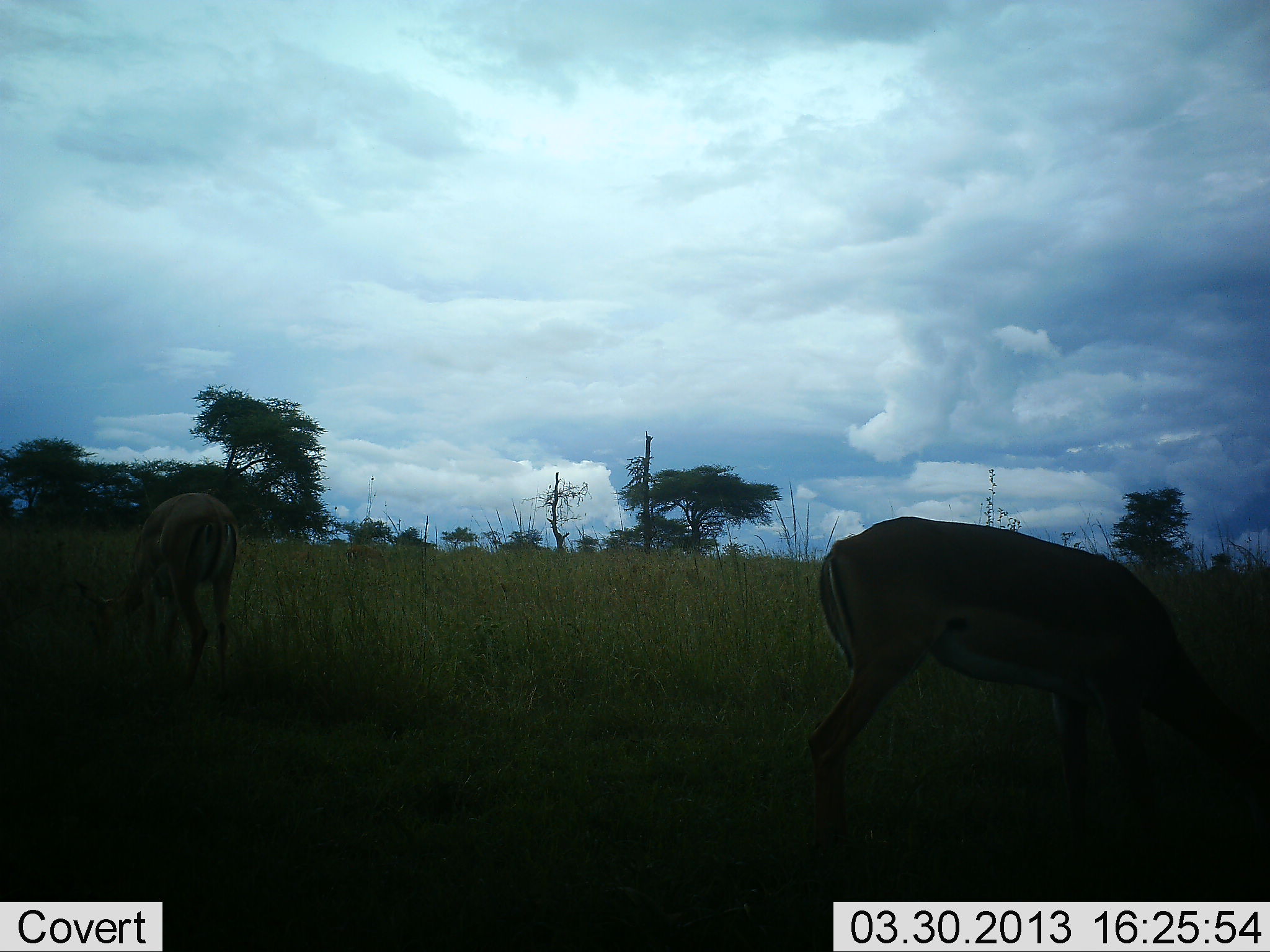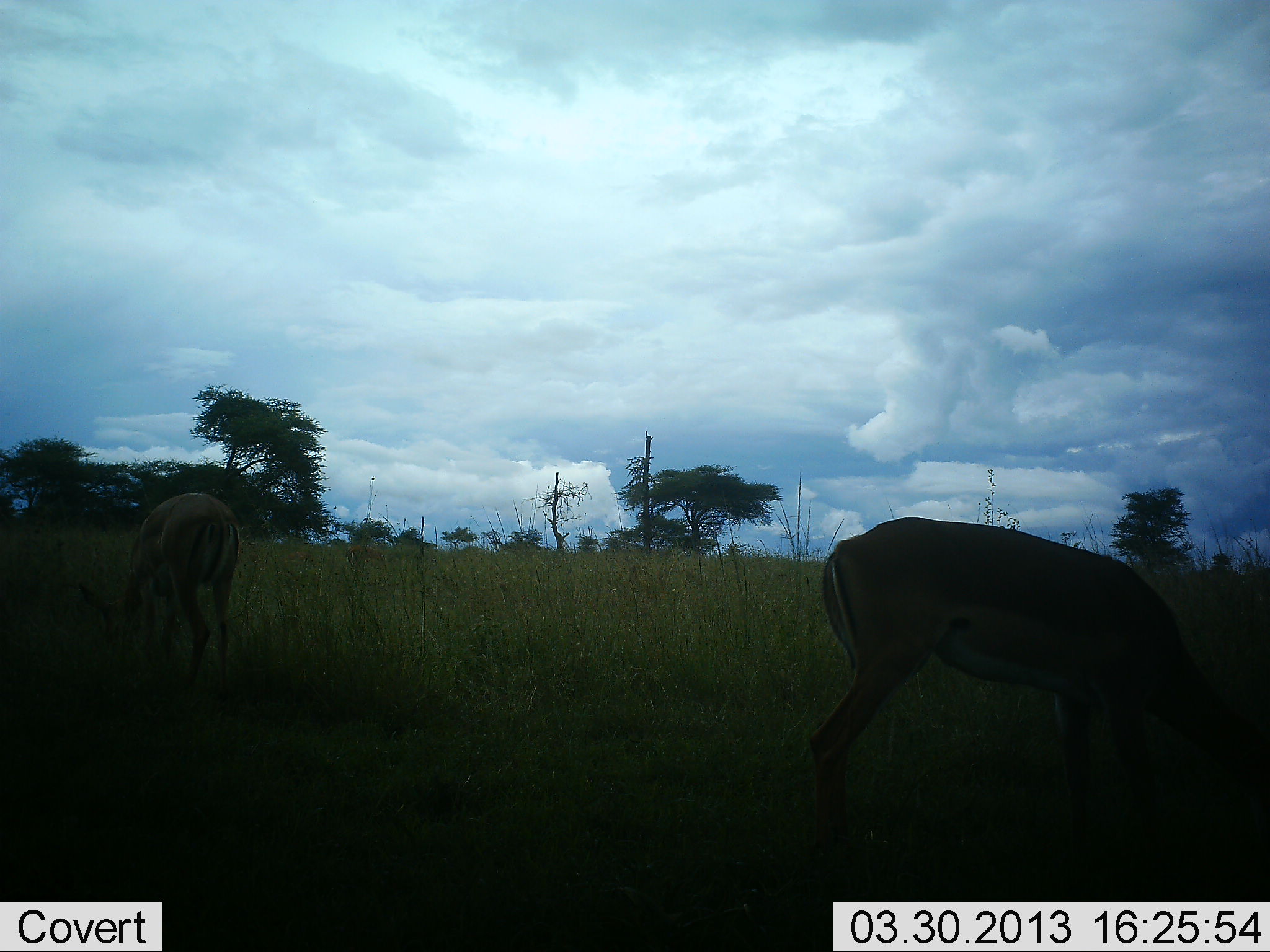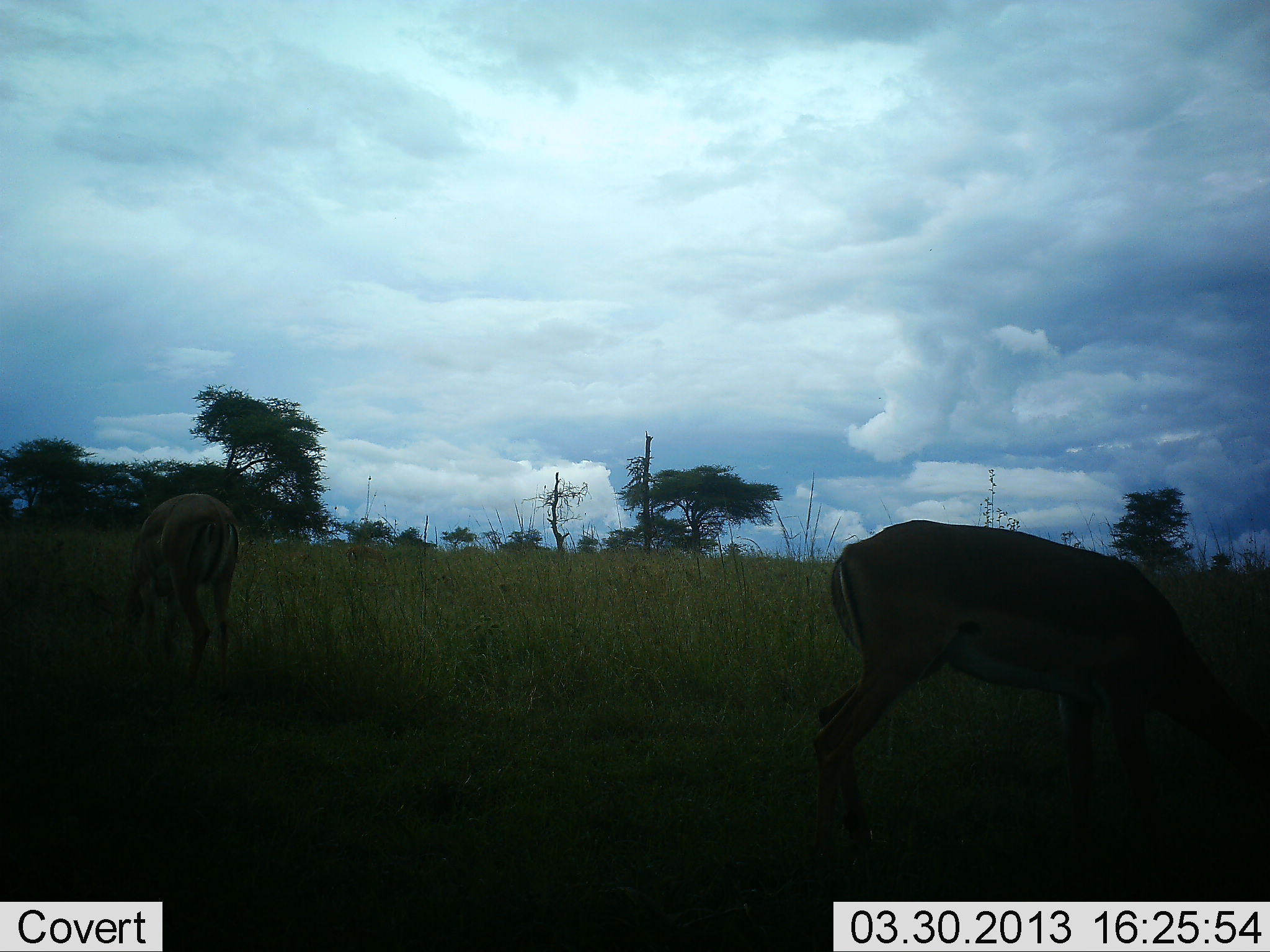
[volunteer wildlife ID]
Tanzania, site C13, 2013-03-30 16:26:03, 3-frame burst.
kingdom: Animalia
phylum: Chordata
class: Mammalia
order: Artiodactyla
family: Bovidae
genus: Aepyceros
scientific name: Aepyceros melampus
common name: impala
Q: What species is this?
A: Impala (Aepyceros melampus).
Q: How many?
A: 2.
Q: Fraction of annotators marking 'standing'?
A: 17%.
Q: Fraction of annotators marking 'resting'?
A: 0%.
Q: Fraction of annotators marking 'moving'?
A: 0%.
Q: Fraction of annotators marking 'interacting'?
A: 0%.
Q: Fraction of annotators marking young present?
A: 0%.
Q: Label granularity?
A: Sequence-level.